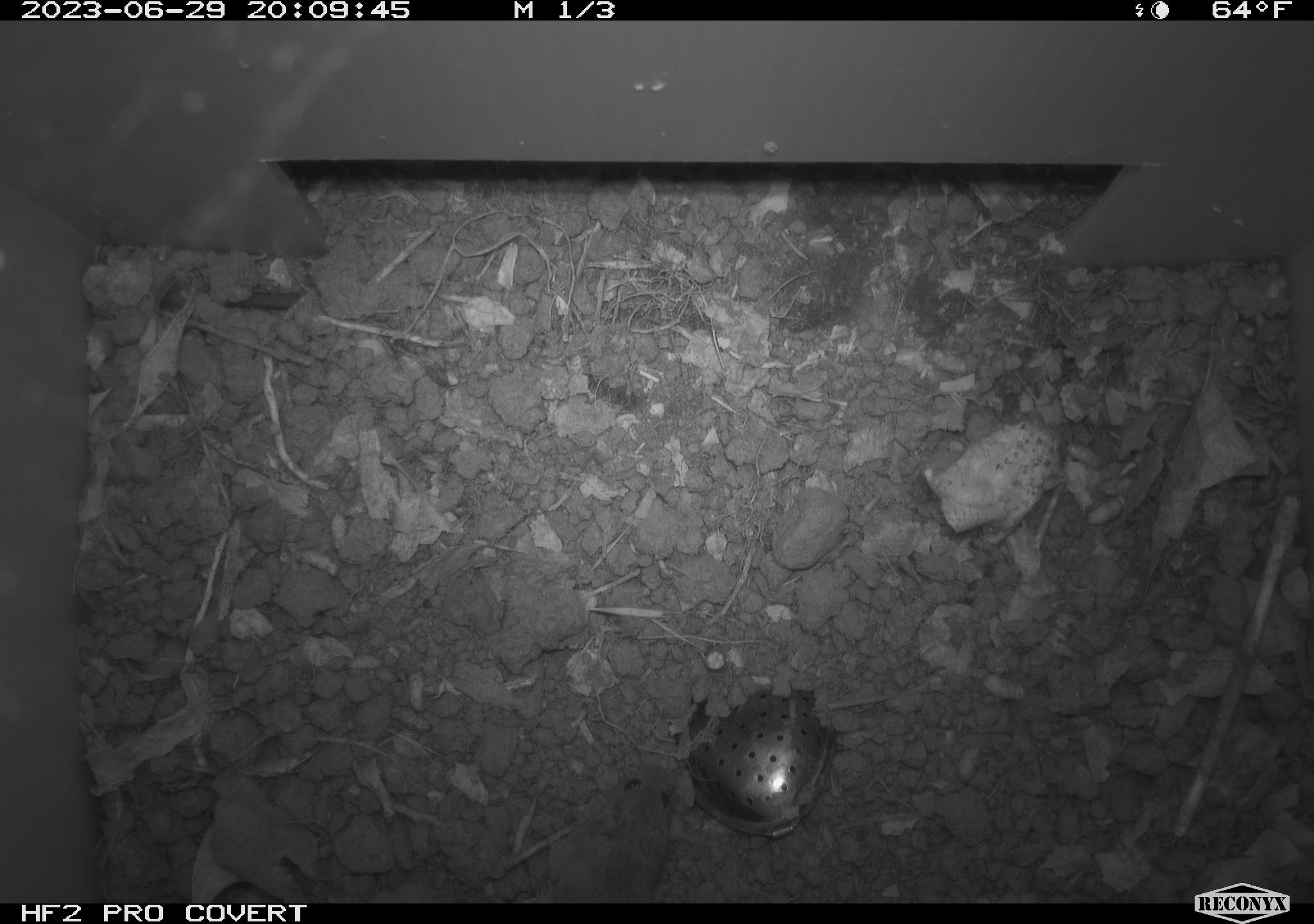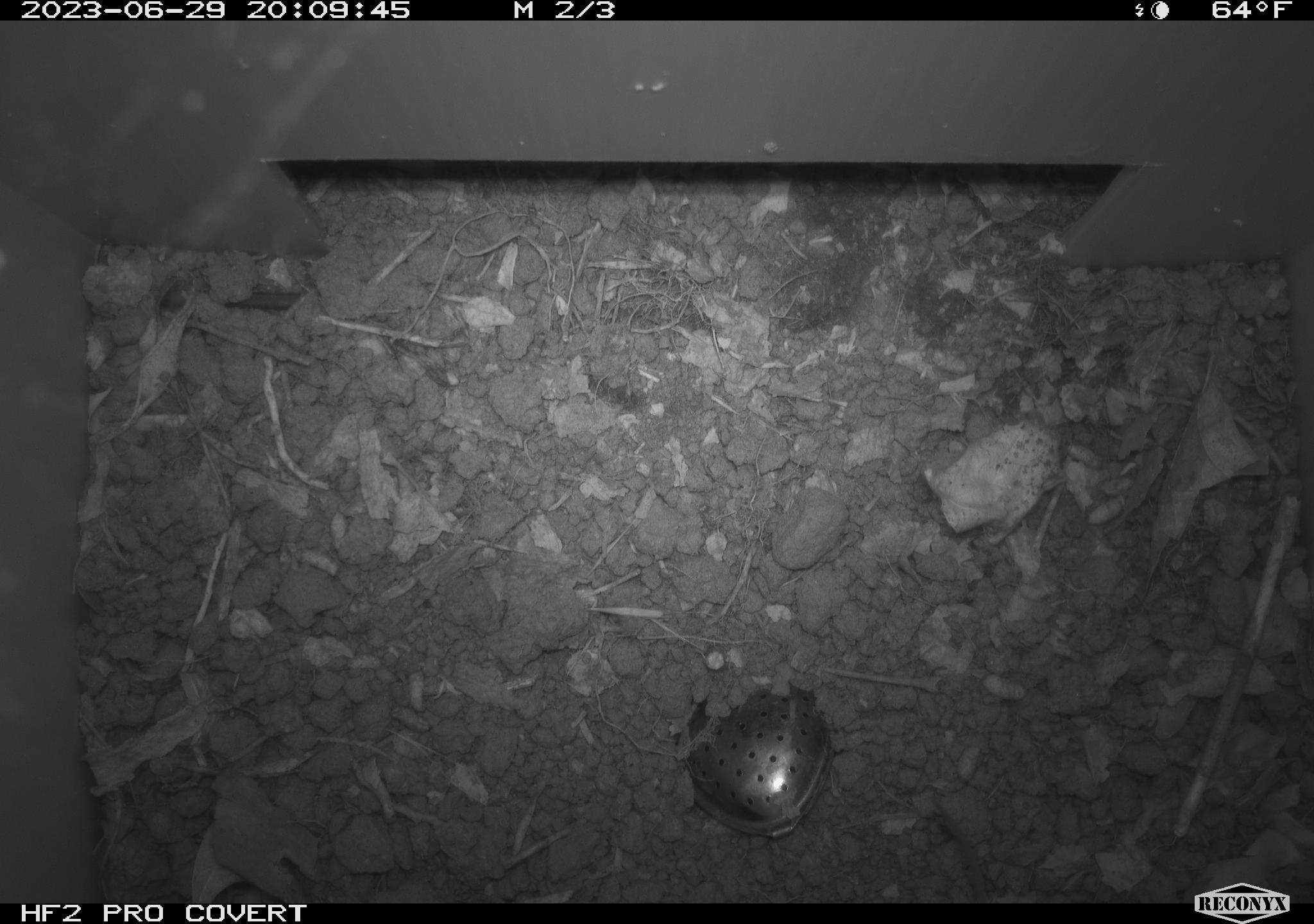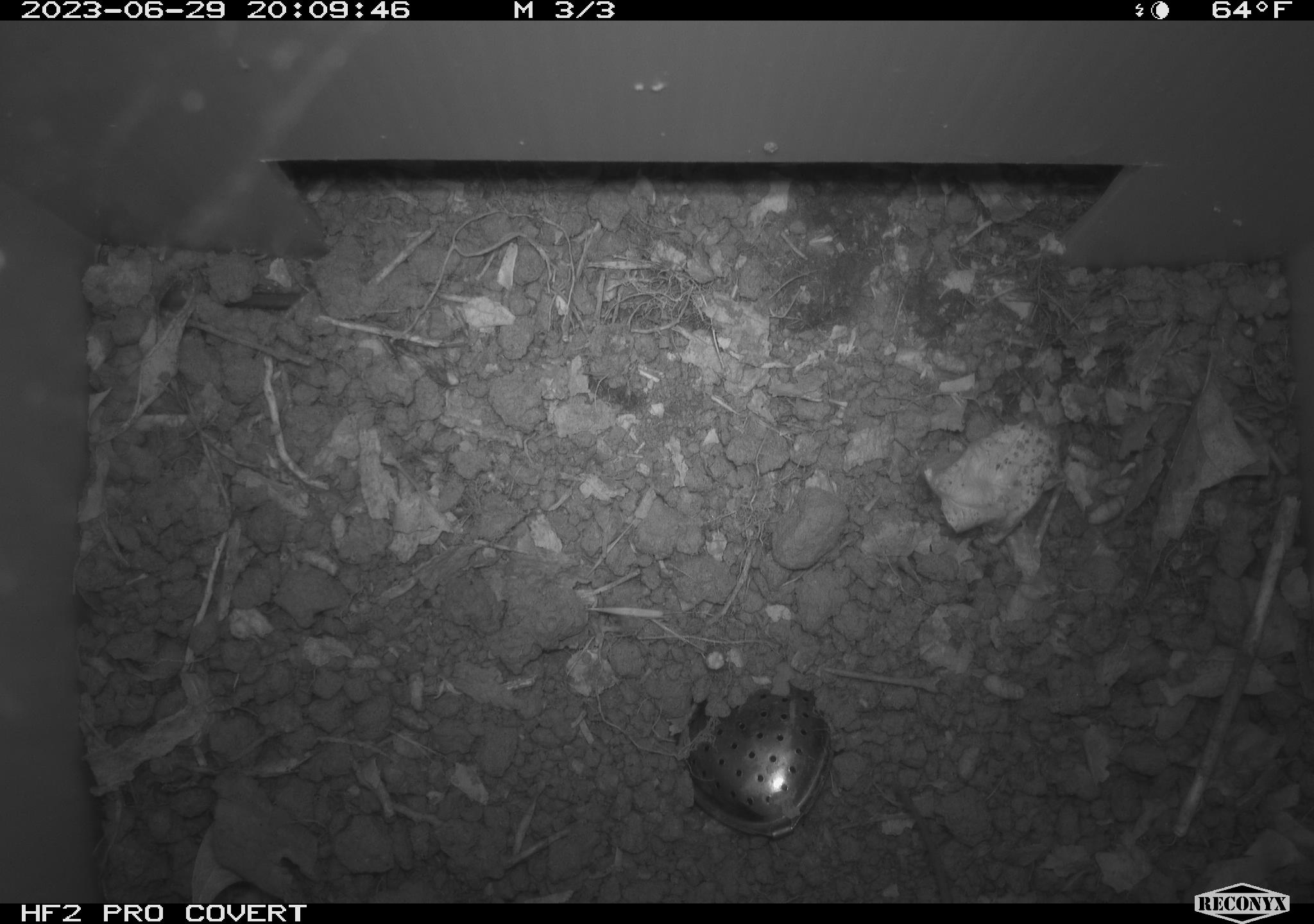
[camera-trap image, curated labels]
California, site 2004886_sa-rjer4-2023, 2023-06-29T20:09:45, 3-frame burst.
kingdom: Animalia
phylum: Chordata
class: Mammalia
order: Rodentia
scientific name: Rodentia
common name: mouse species